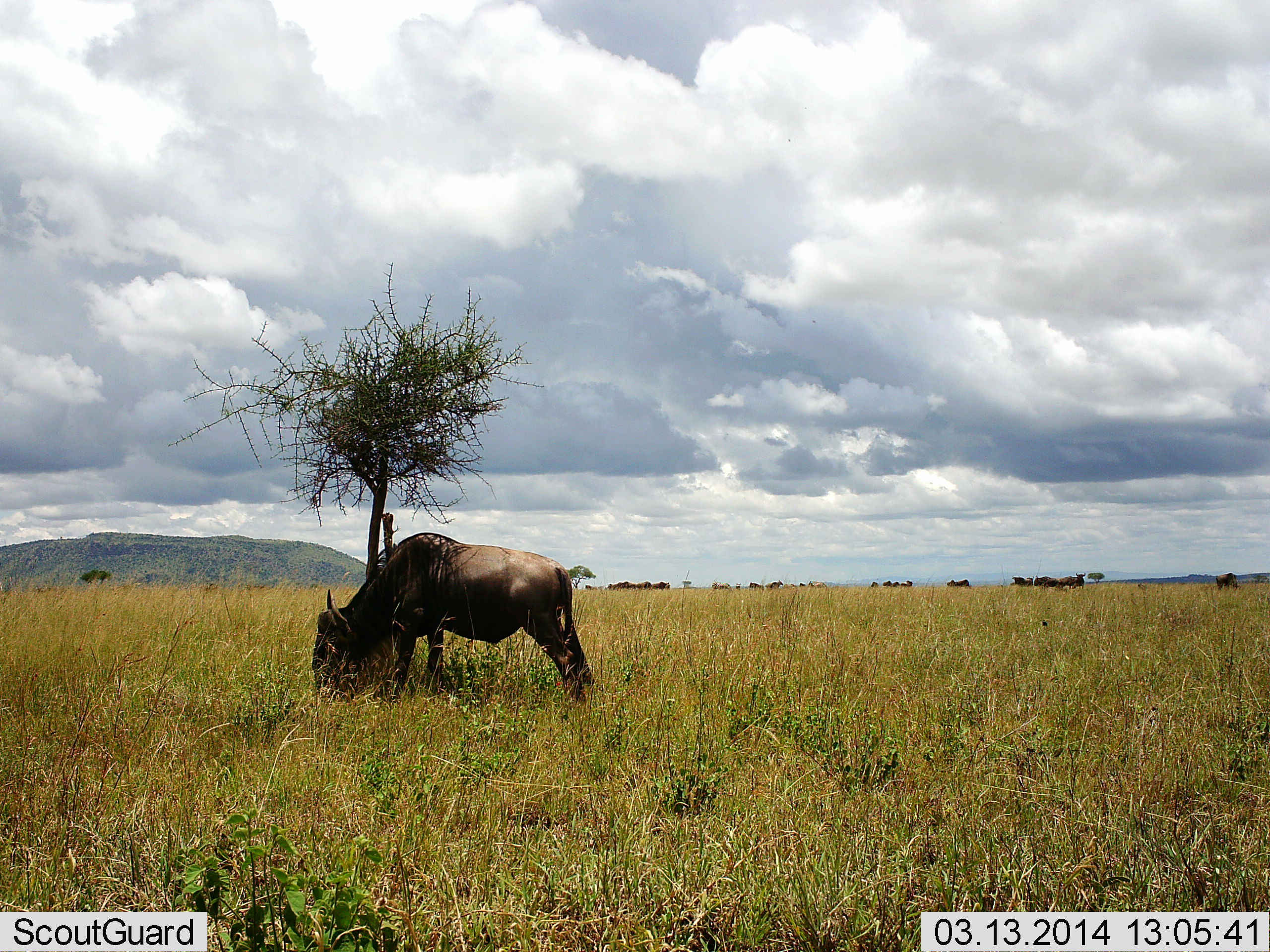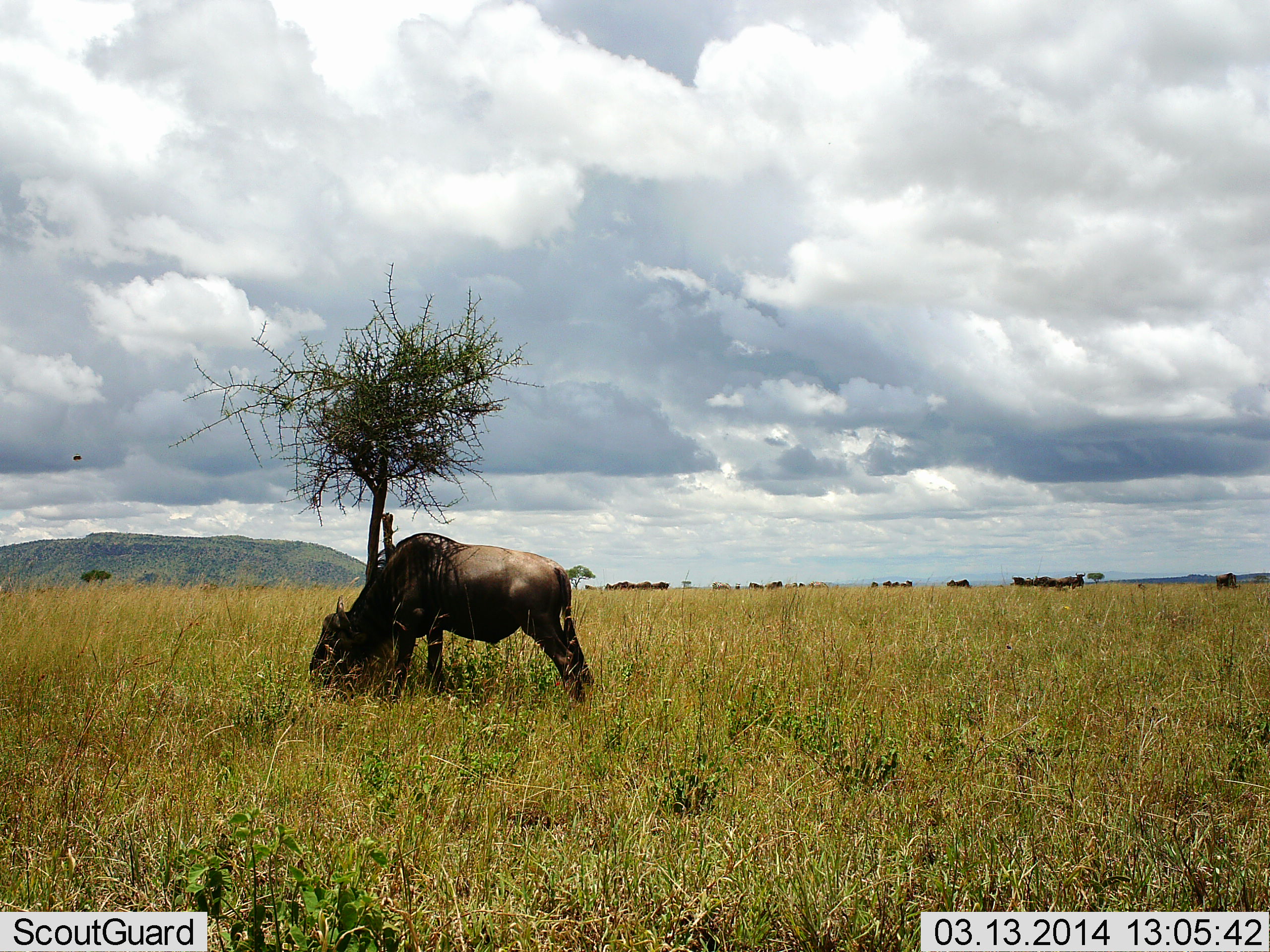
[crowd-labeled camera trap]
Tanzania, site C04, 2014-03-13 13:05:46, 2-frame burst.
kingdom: Animalia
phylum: Chordata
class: Mammalia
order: Artiodactyla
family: Bovidae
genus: Connochaetes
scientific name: Connochaetes taurinus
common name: blue wildebeest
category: wildebeest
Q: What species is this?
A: Wildebeest (blue wildebeest) (Connochaetes taurinus).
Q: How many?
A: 1.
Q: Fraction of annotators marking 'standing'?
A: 22%.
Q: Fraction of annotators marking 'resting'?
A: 2%.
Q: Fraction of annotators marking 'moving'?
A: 6%.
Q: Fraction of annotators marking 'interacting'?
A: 0%.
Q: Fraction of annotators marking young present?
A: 0%.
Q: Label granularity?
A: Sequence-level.